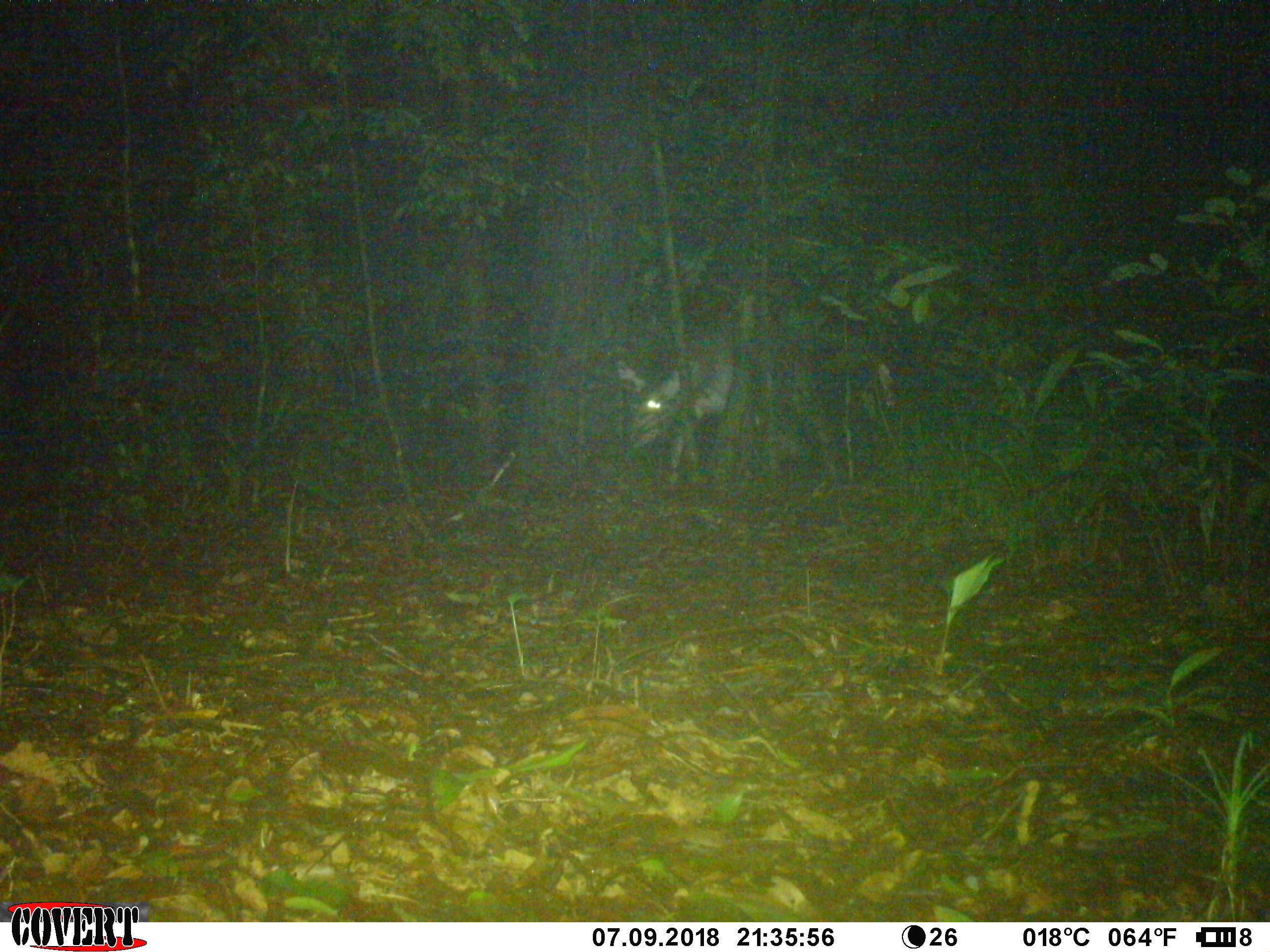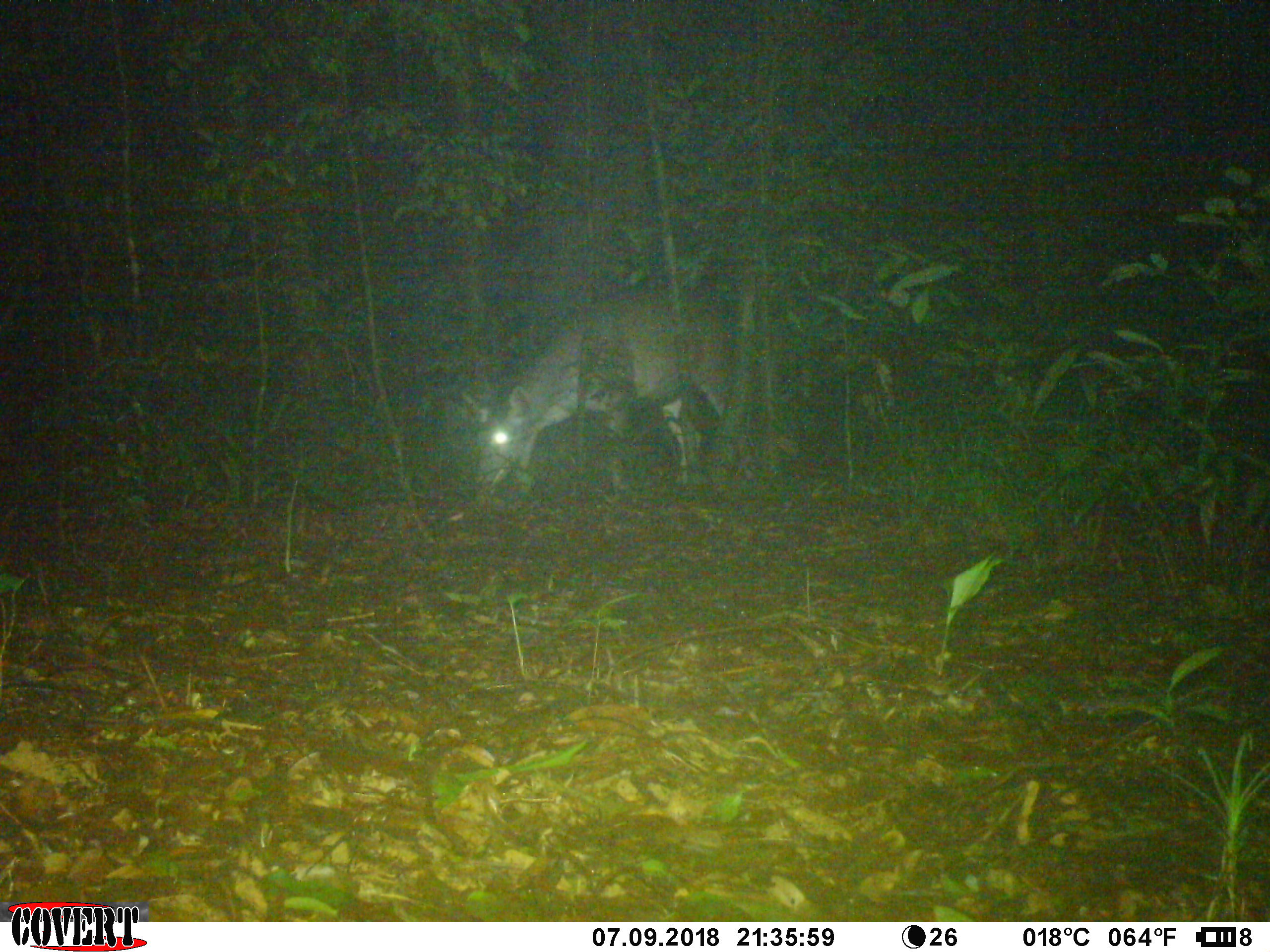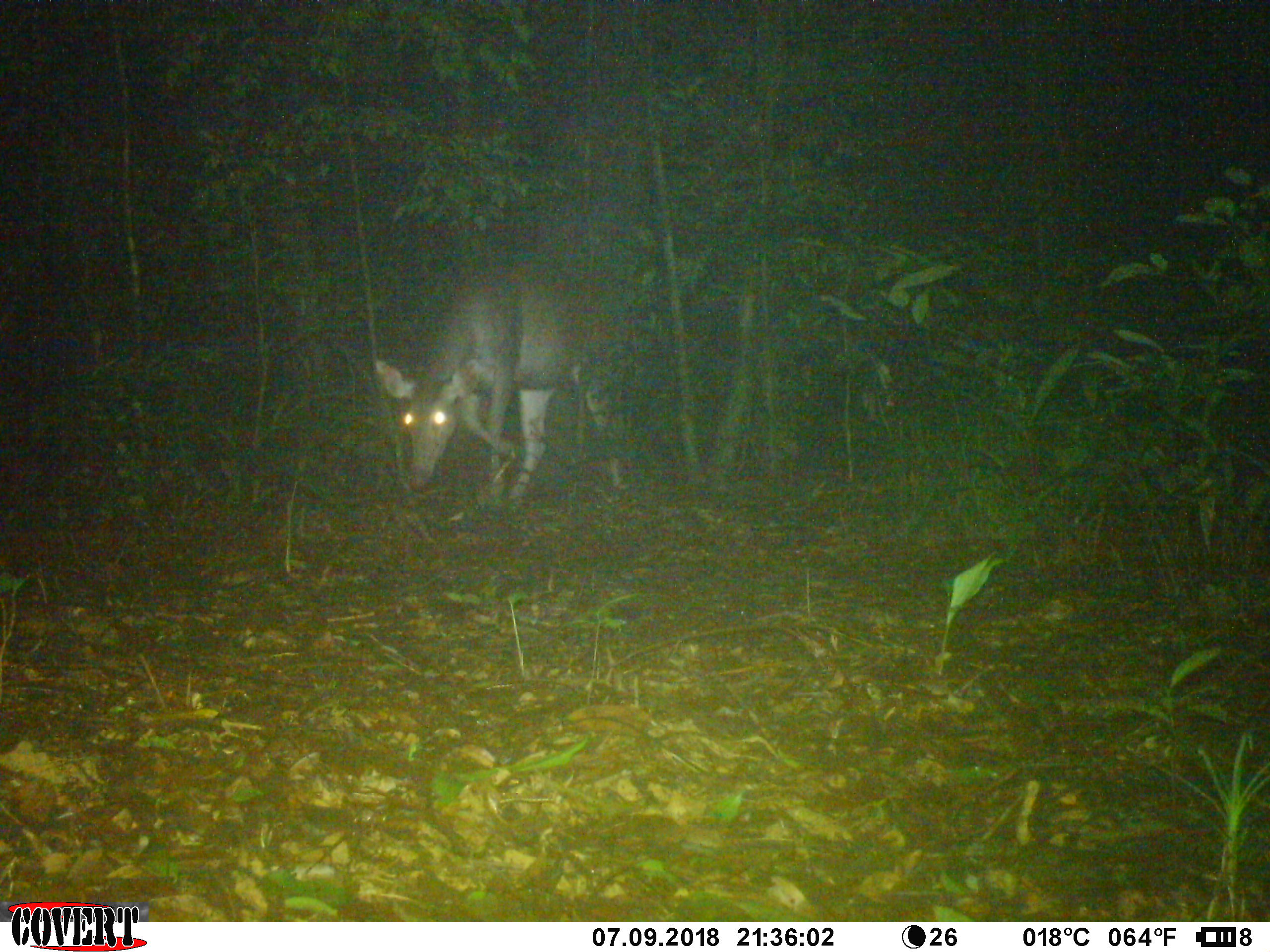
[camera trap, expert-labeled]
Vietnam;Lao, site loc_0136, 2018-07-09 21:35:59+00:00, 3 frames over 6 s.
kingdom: Animalia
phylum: Chordata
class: Mammalia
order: Artiodactyla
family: Cervidae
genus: Rusa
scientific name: Rusa unicolor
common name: sambar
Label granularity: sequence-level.